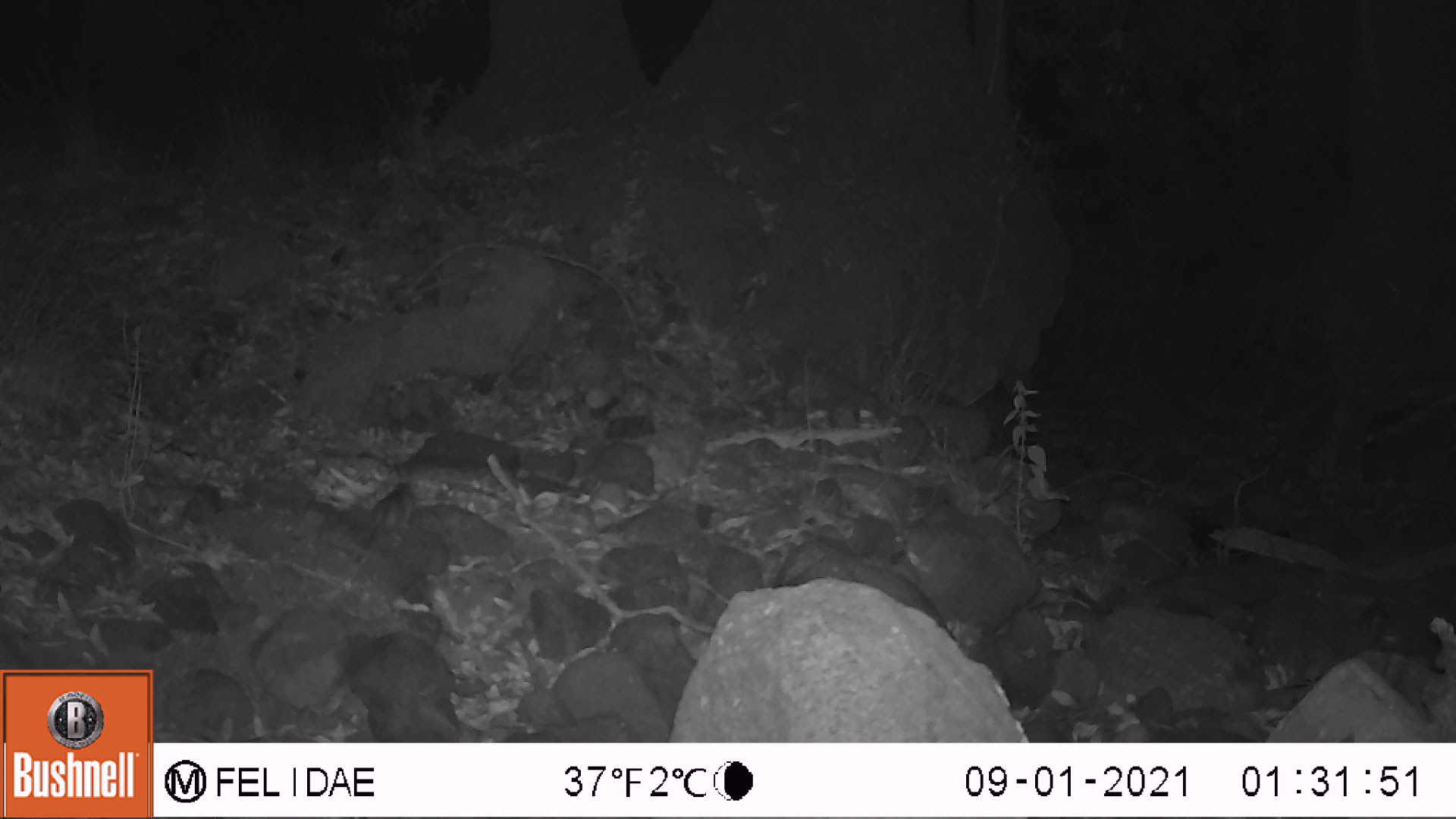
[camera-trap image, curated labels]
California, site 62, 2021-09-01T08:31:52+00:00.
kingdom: Animalia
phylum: Chordata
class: Mammalia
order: Rodentia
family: Sciuridae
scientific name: Sciuridae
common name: squirrel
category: unknown squirrel